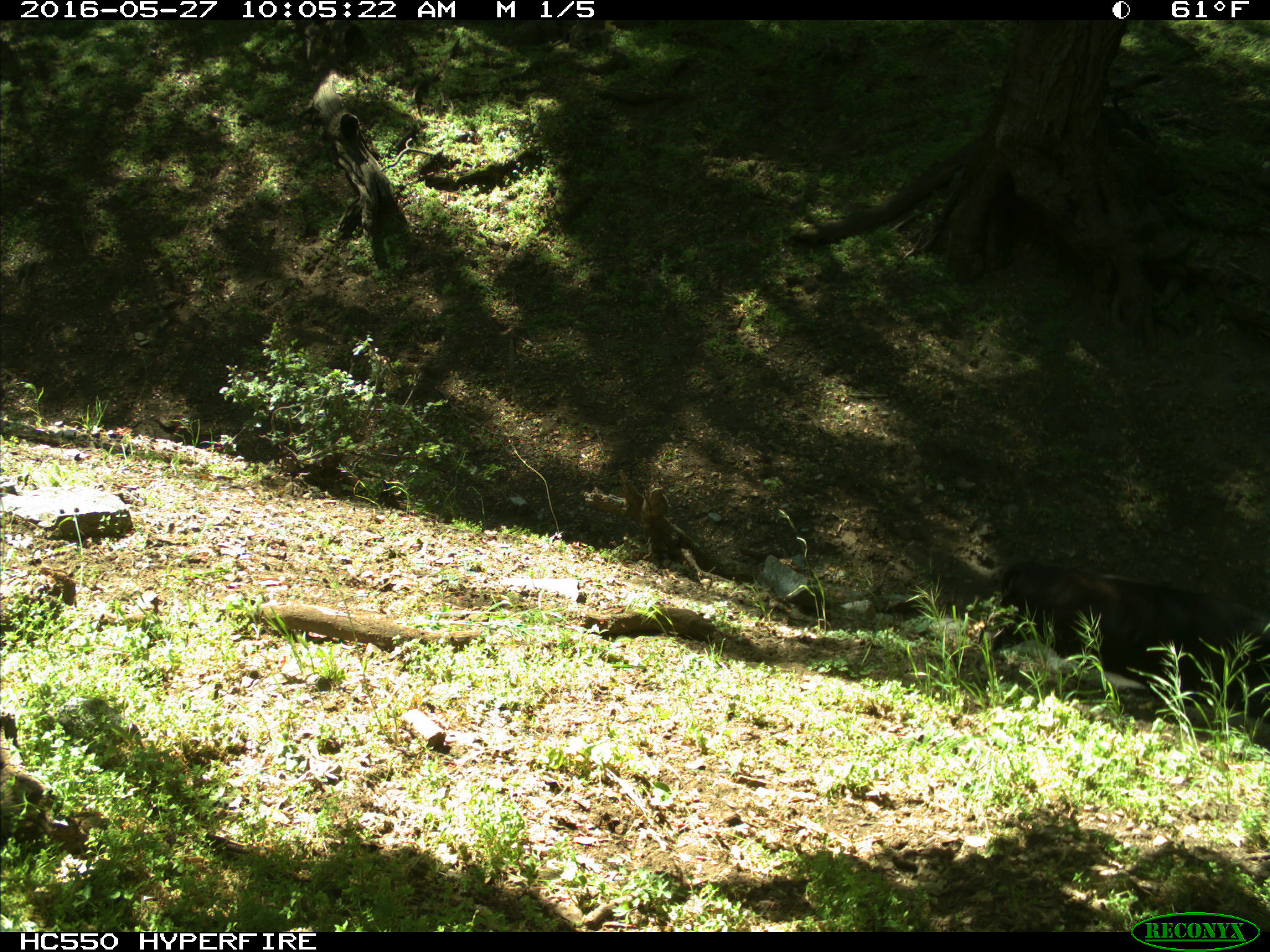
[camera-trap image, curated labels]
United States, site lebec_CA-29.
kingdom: Animalia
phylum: Chordata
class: Mammalia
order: Artiodactyla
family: Bovidae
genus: Bos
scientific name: Bos taurus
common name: domestic cow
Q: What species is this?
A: Bos taurus (domestic cow).